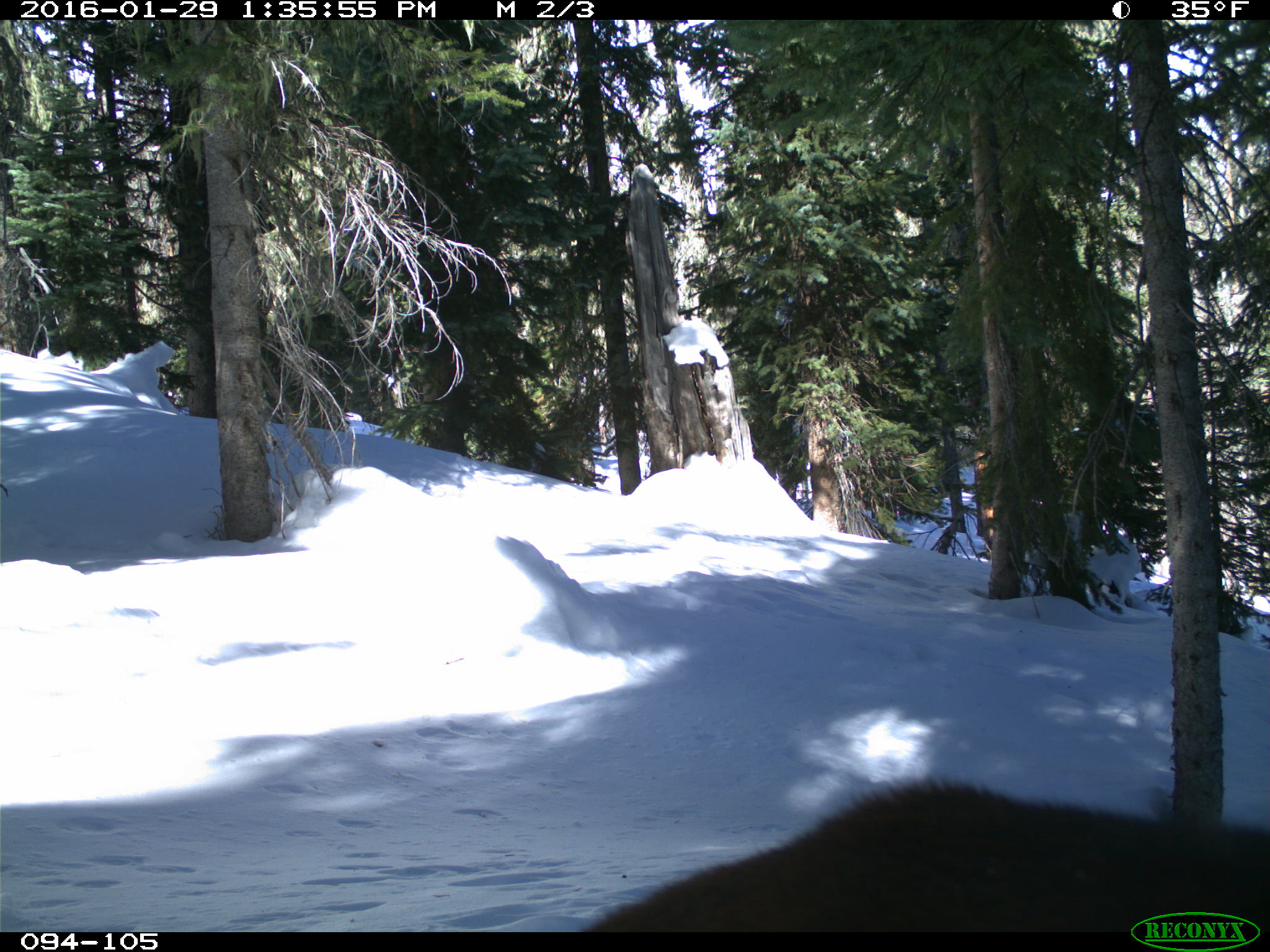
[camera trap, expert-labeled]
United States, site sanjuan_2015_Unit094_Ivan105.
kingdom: Animalia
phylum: Chordata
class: Mammalia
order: Carnivora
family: Felidae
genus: Puma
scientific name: Puma concolor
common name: mountain lion